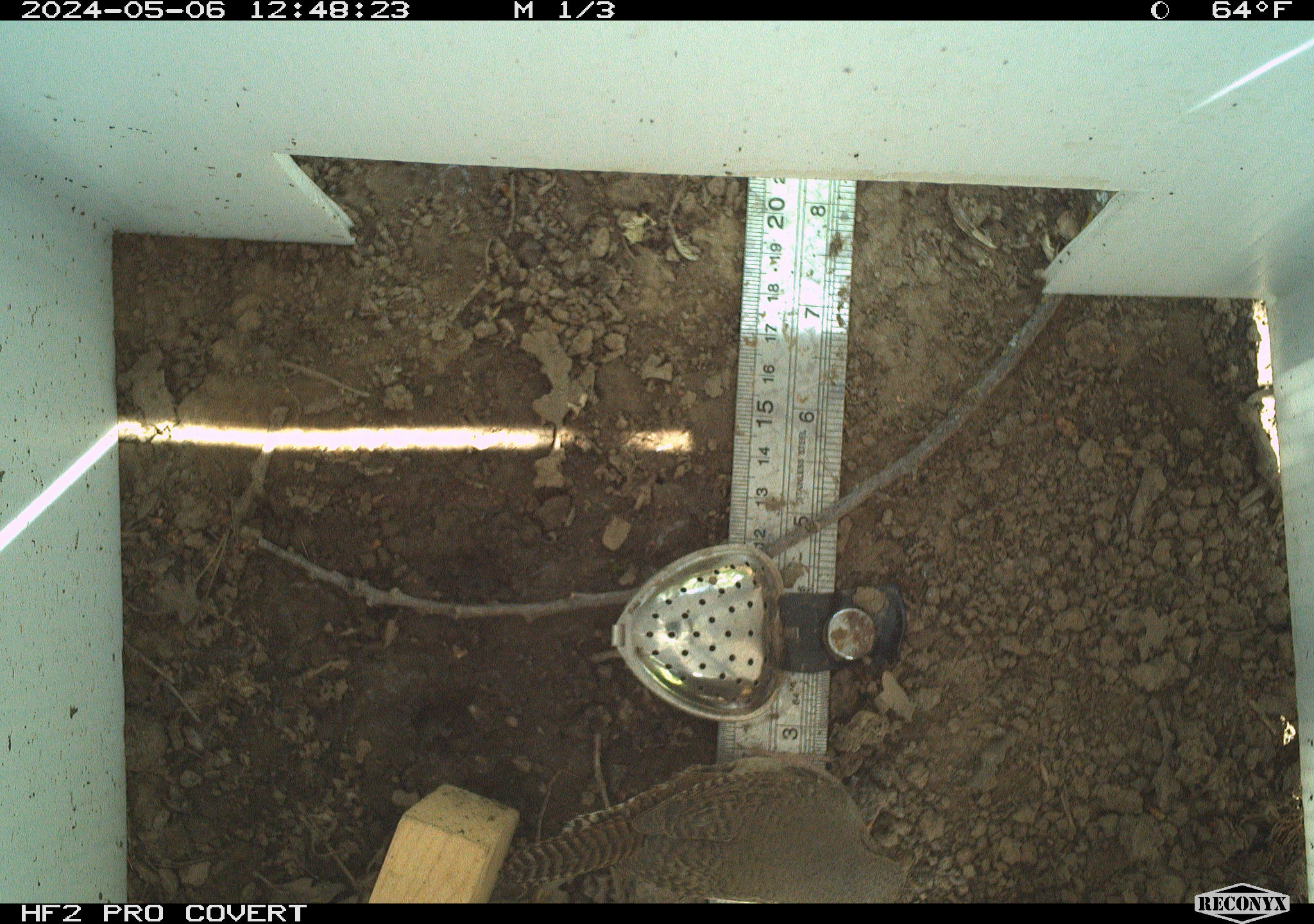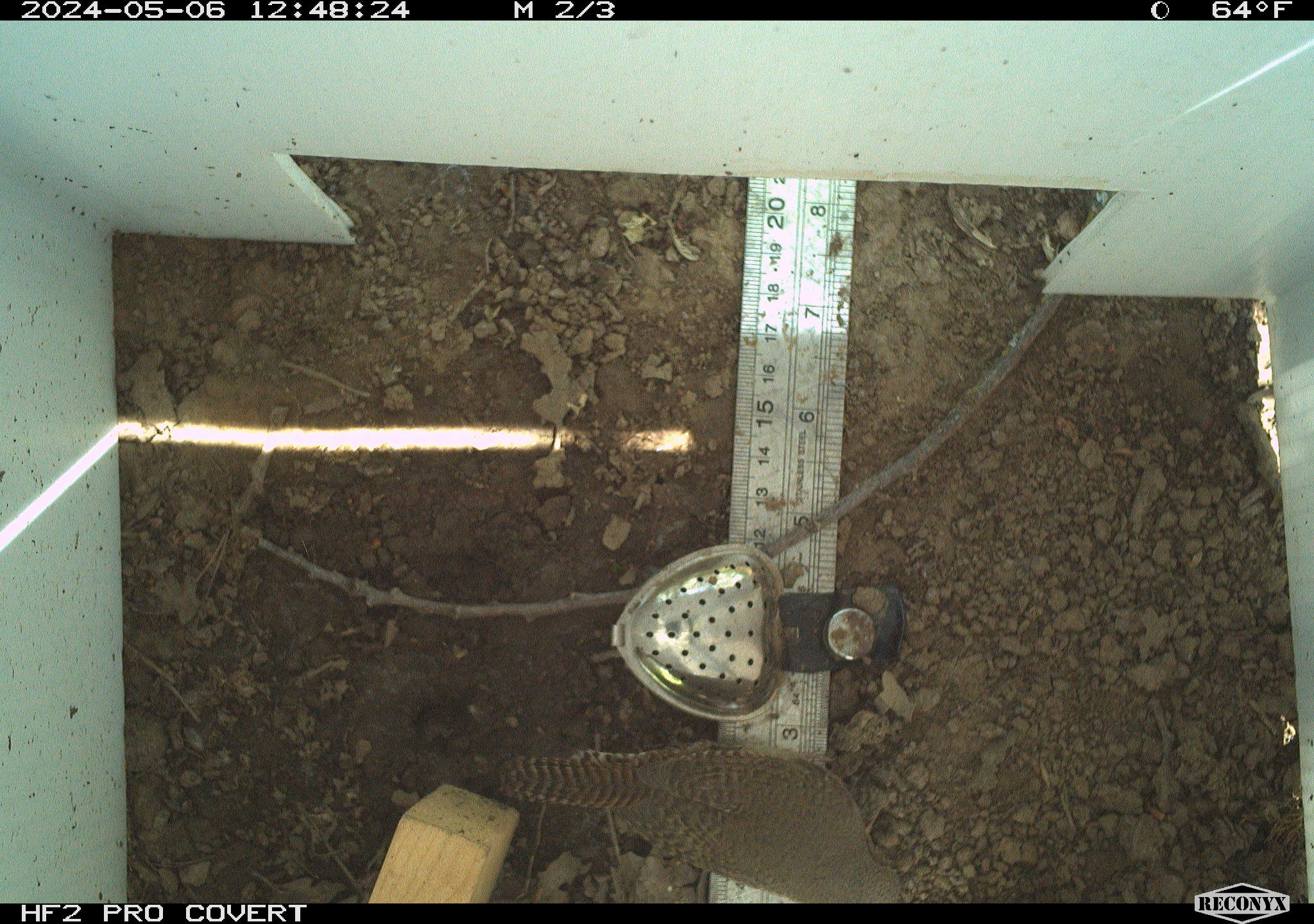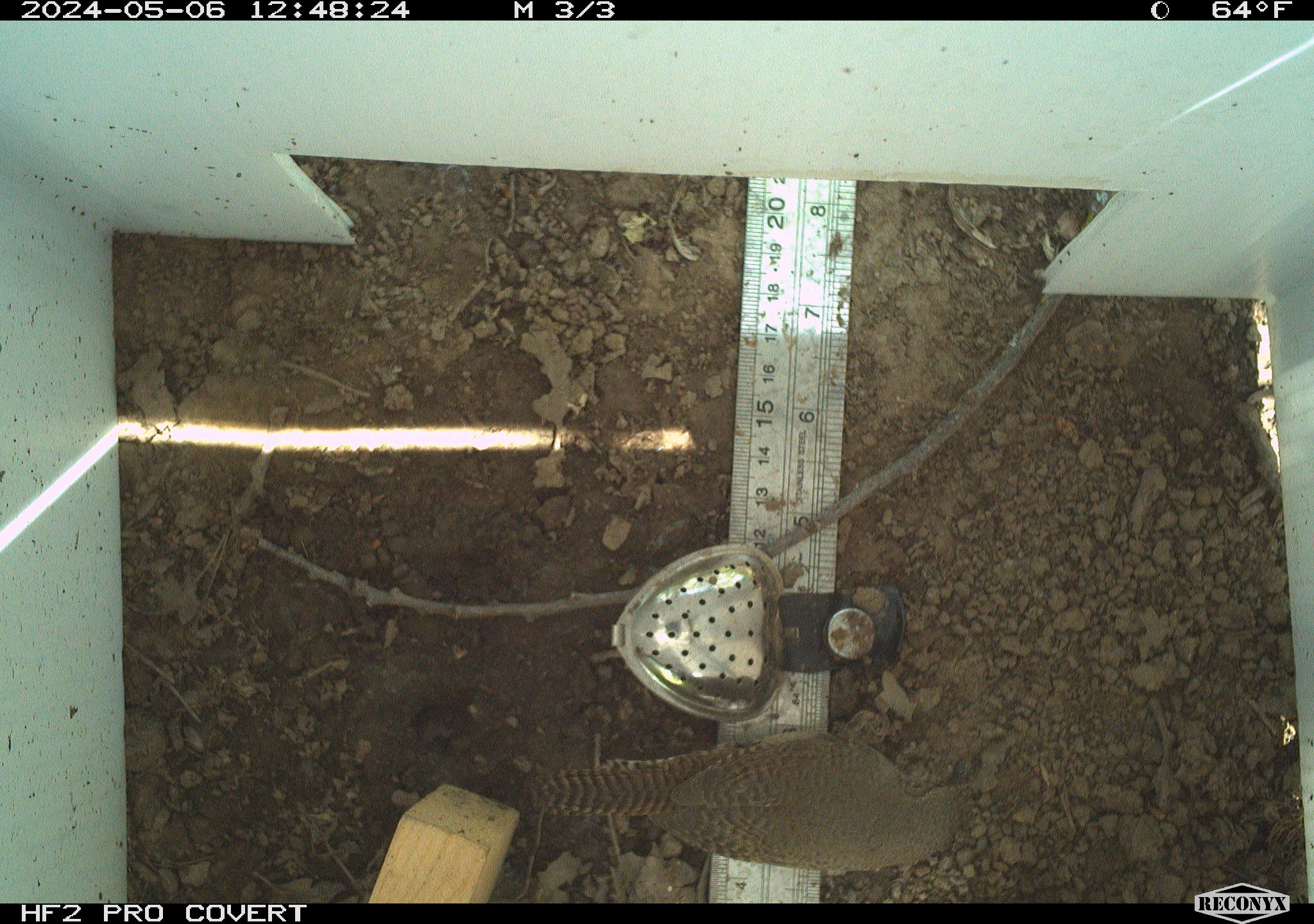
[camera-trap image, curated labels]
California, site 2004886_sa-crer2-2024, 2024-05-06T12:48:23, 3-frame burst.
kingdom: Animalia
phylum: Chordata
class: Aves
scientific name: Aves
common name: bird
Bird (Aves).